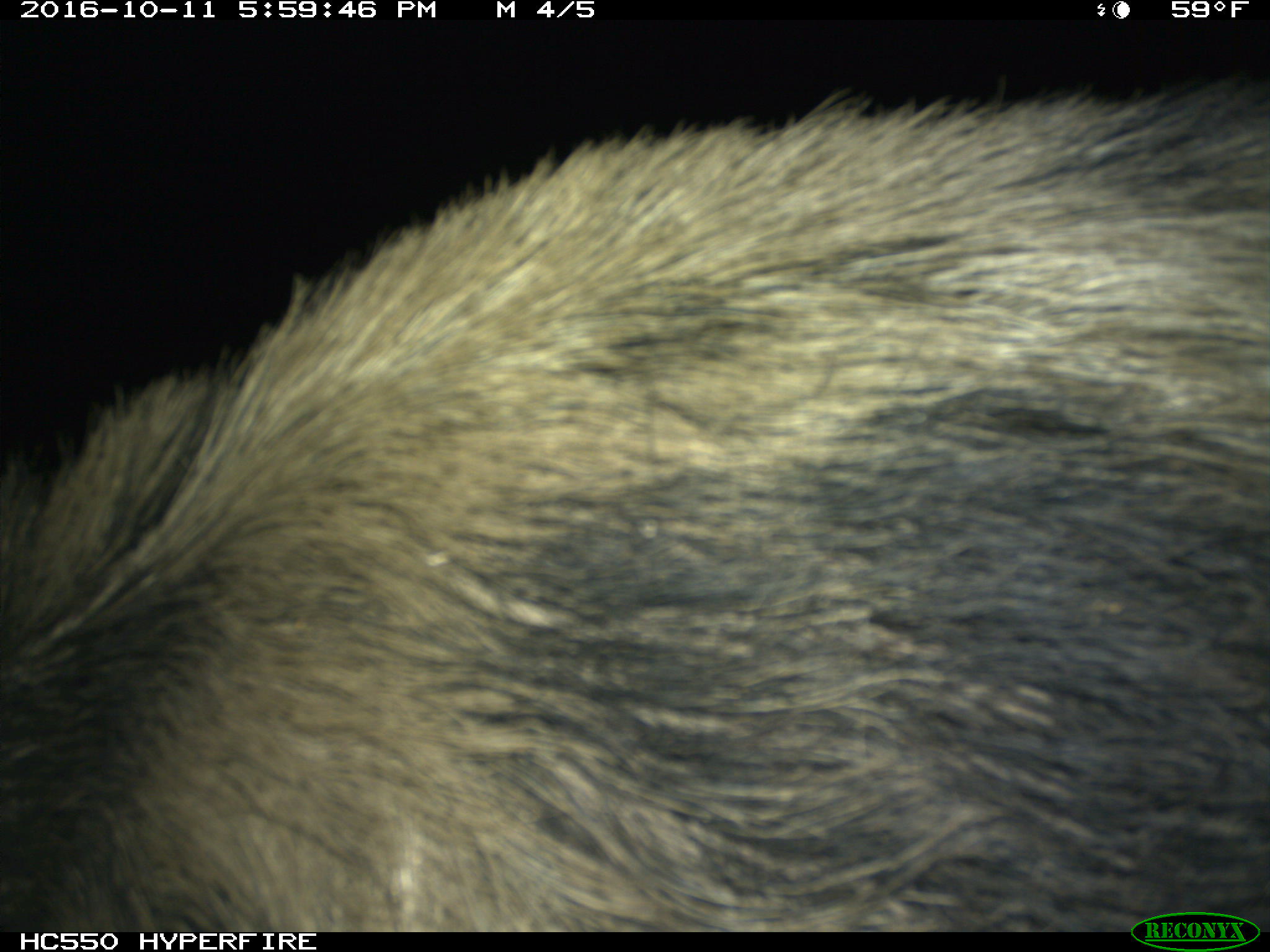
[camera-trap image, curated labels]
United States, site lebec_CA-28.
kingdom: Animalia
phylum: Chordata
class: Mammalia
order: Artiodactyla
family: Suidae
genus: Sus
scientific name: Sus scrofa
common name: wild boar